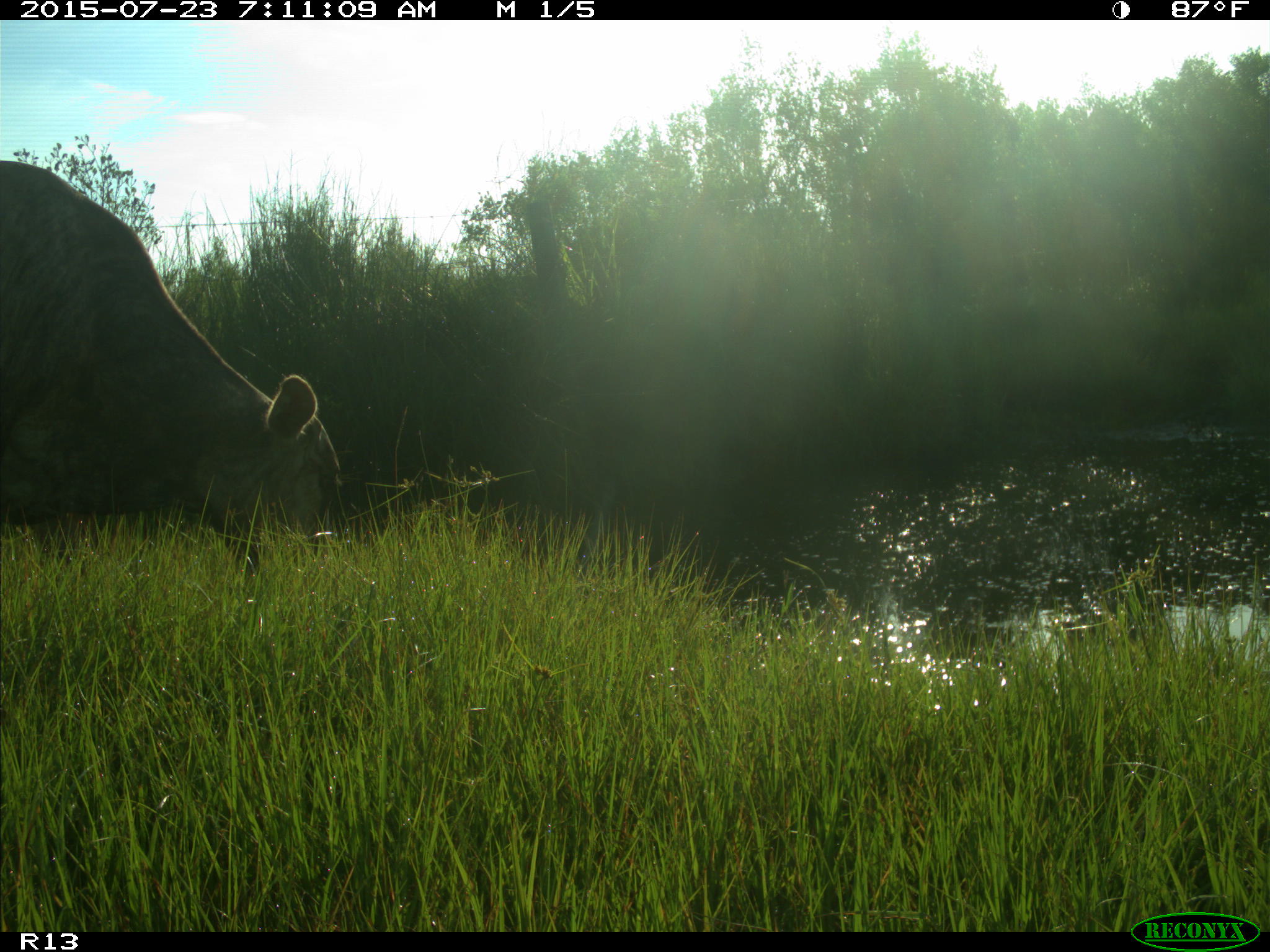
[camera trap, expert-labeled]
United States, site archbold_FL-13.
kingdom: Animalia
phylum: Chordata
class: Mammalia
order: Artiodactyla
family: Bovidae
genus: Bos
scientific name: Bos taurus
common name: domestic cow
Bos taurus (domestic cow).